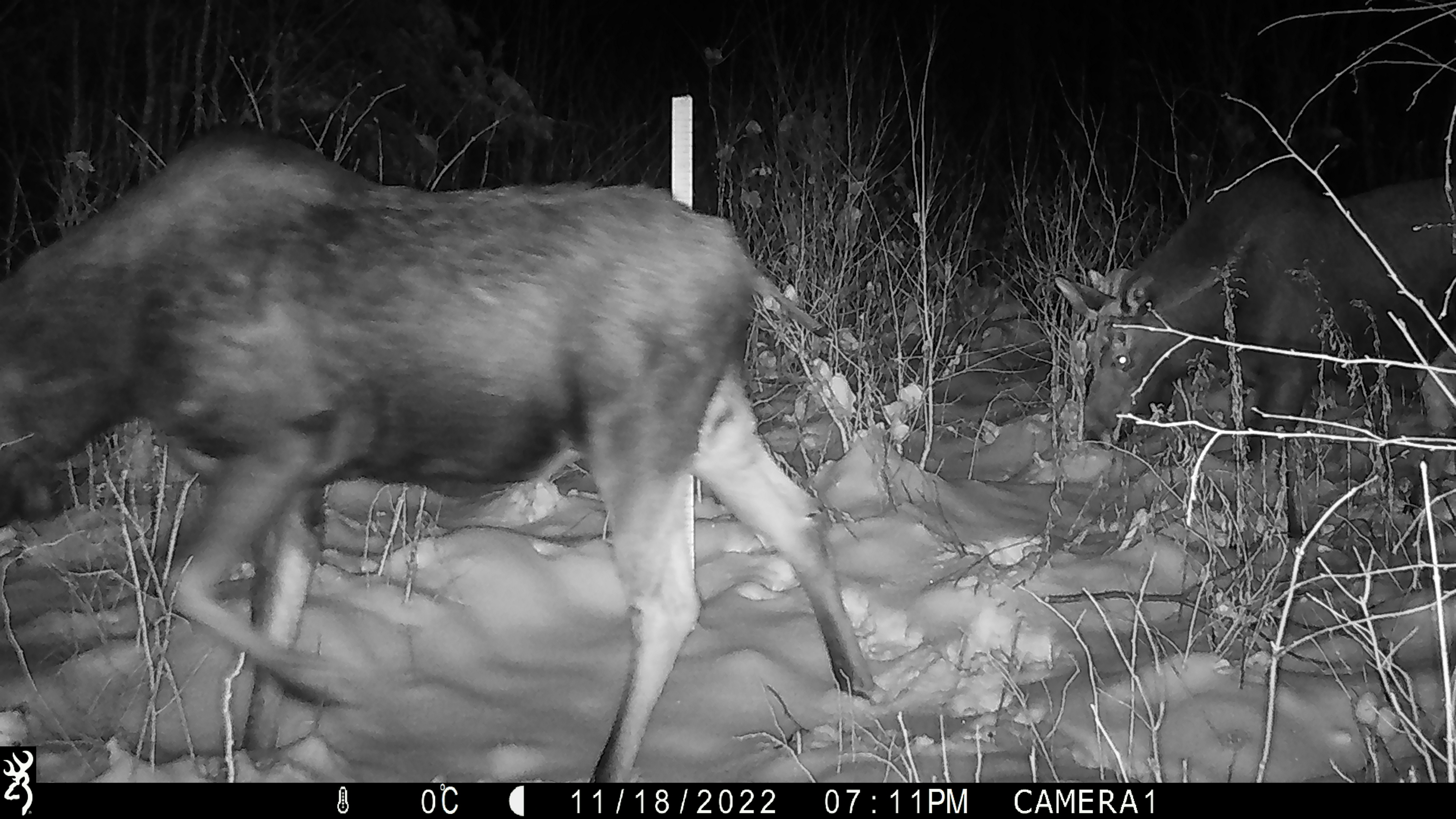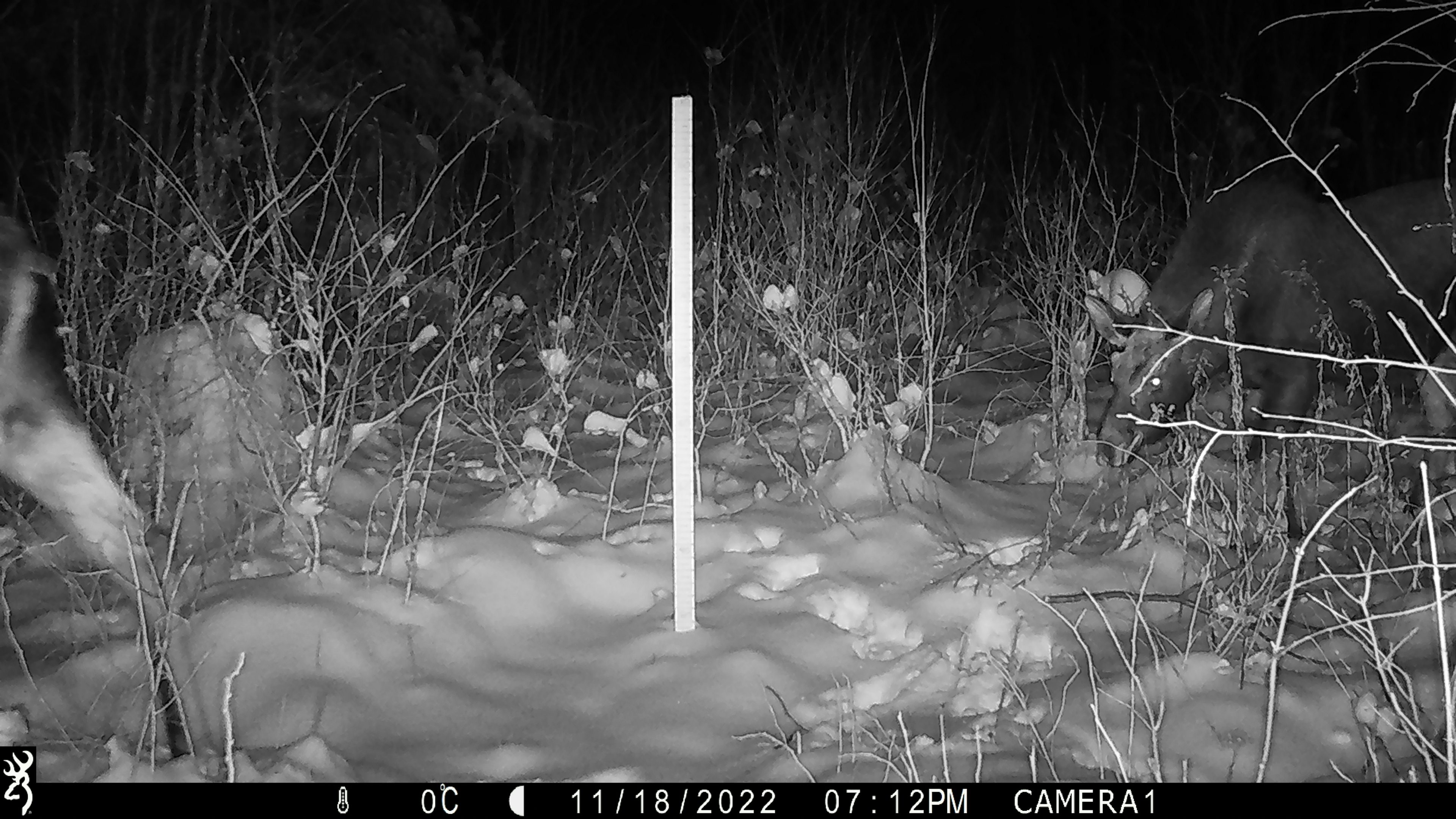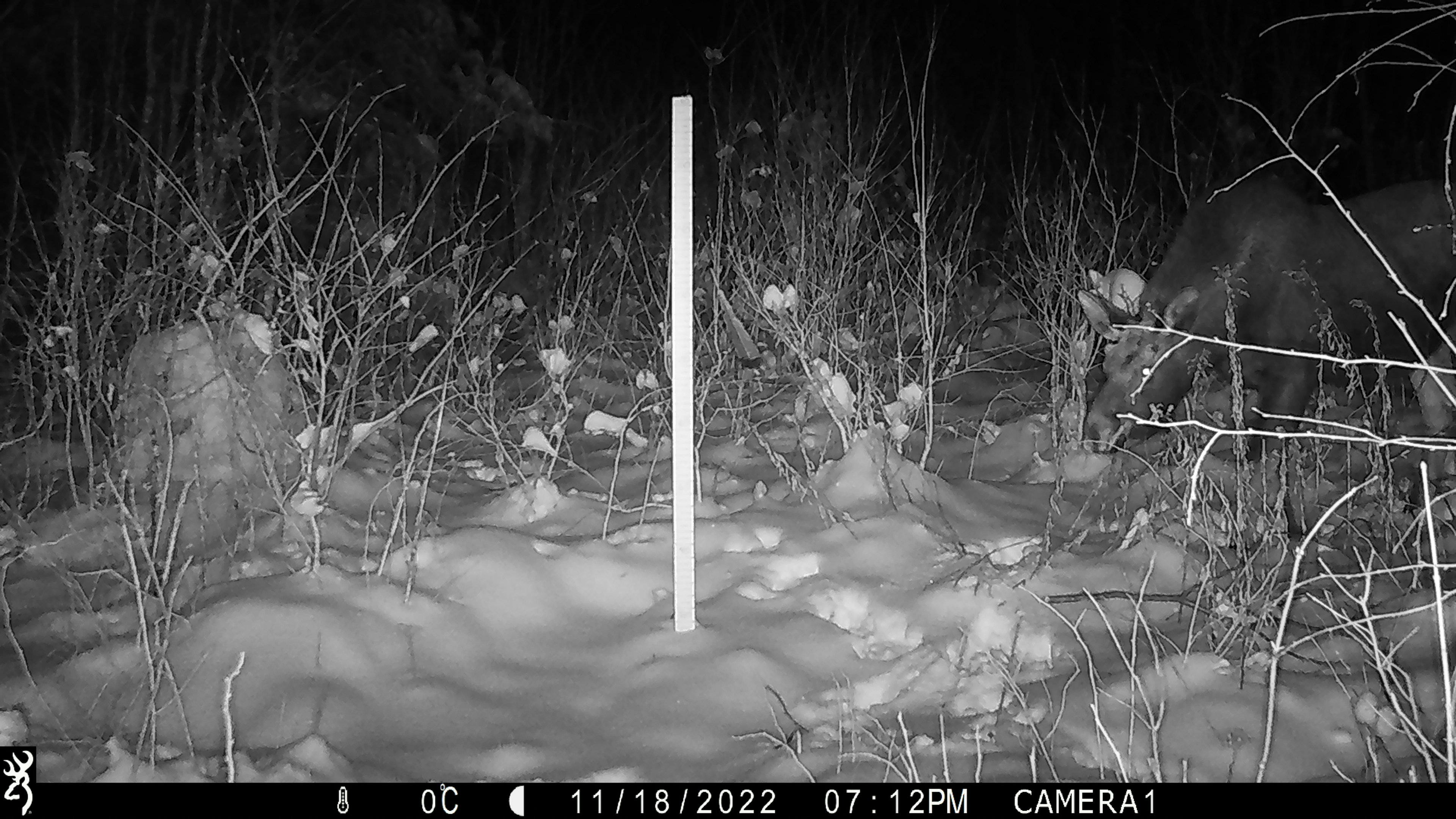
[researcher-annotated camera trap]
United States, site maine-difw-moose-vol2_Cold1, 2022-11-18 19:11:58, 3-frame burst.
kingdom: Animalia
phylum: Chordata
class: Mammalia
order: Artiodactyla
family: Cervidae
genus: Alces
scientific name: Alces alces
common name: moose